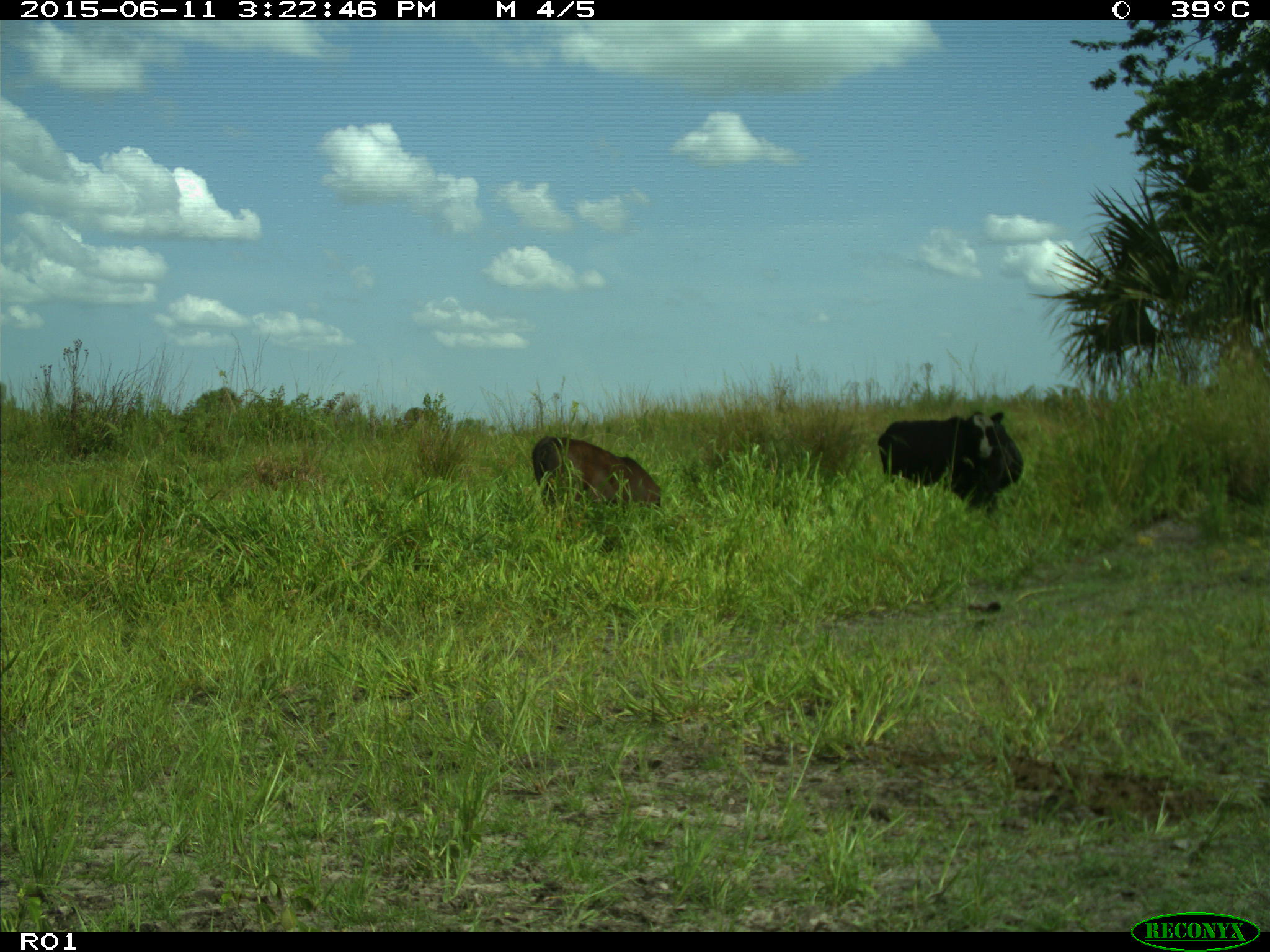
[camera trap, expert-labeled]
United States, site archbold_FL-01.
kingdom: Animalia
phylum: Chordata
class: Mammalia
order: Artiodactyla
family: Bovidae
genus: Bos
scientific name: Bos taurus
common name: domestic cow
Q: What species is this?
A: Bos taurus (domestic cow).